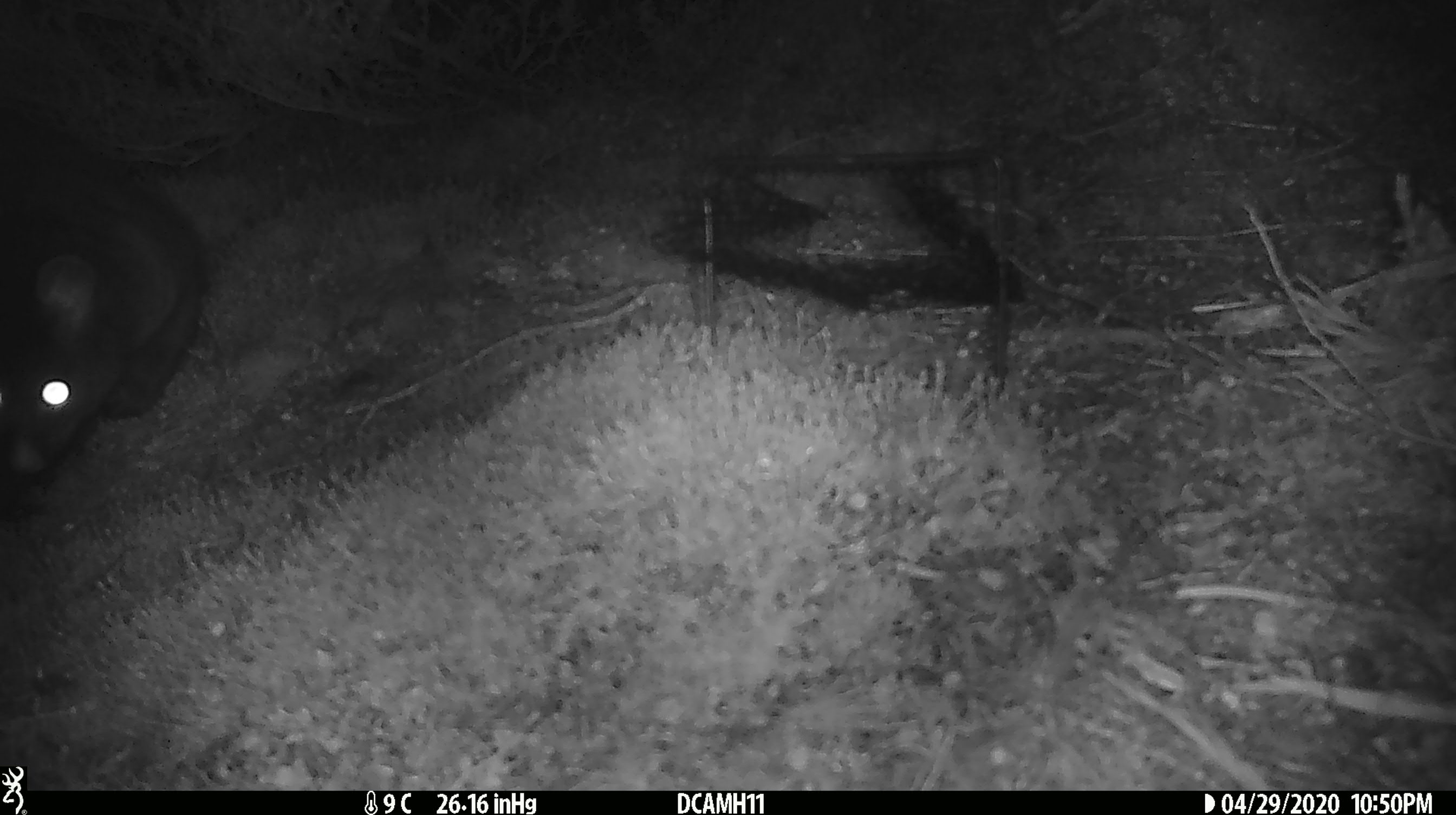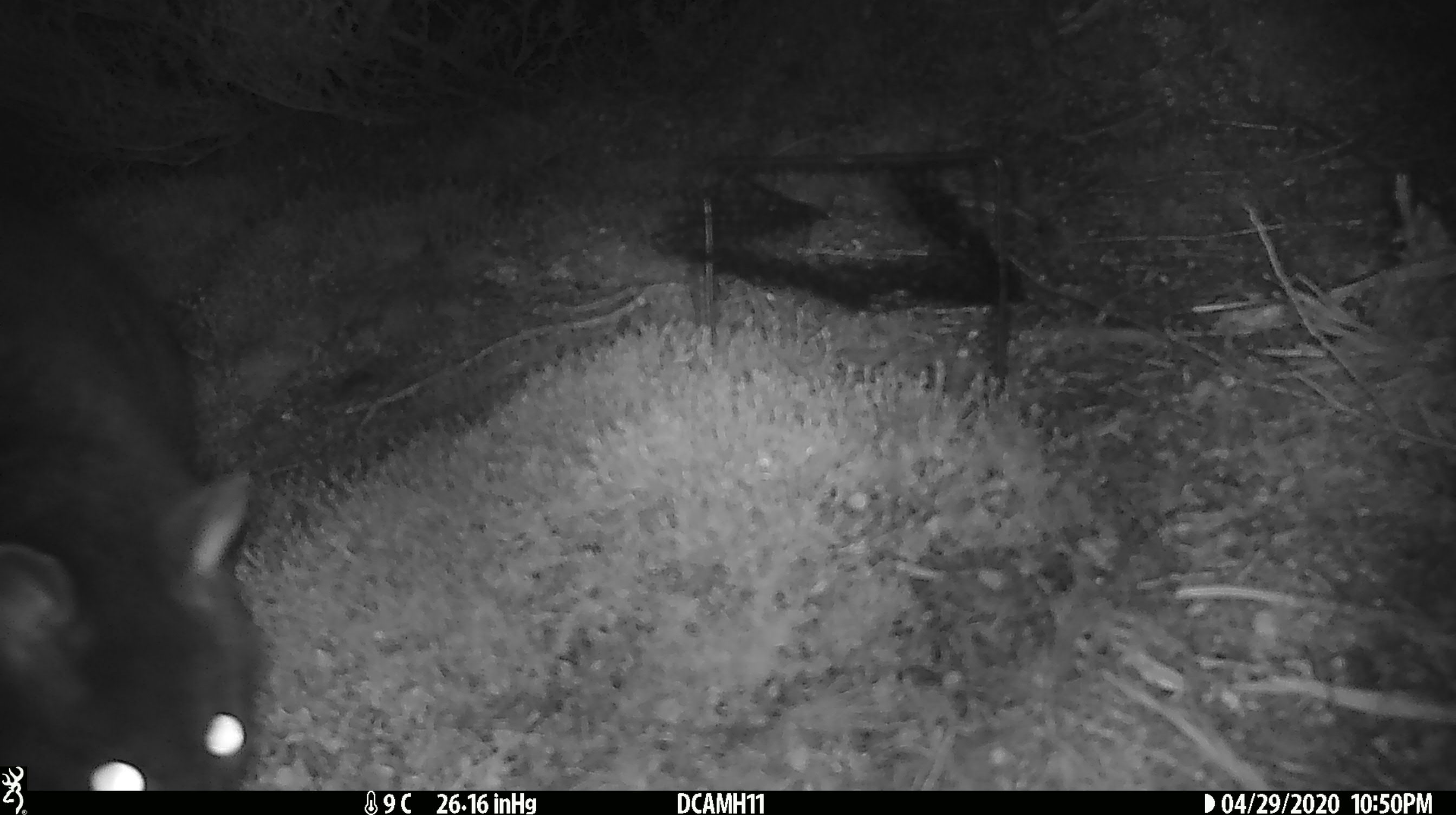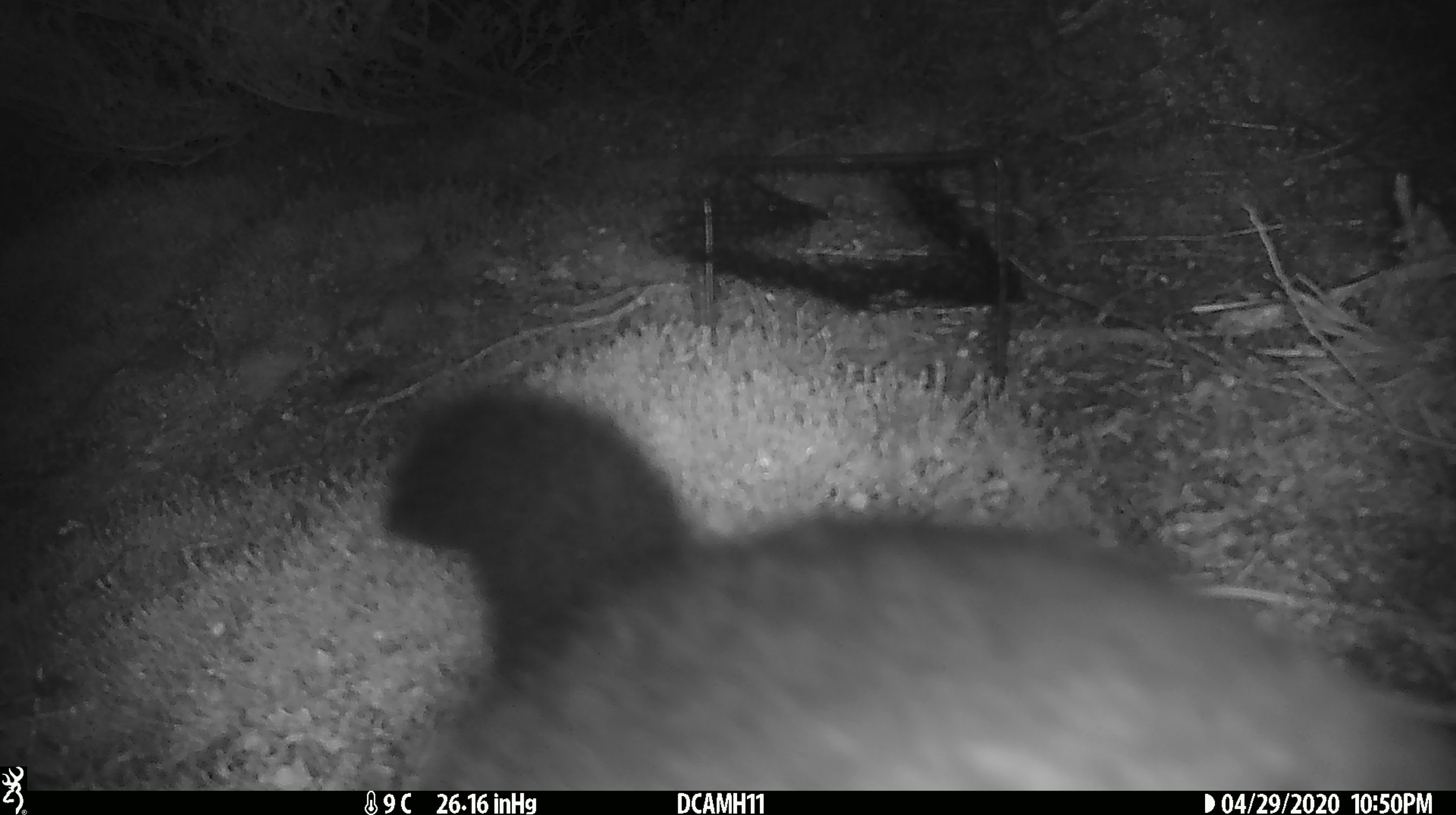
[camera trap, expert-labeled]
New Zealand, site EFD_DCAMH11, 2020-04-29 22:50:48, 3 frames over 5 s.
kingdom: Animalia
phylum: Chordata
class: Mammalia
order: Diprotodontia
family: Phalangeridae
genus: Trichosurus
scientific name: Trichosurus vulpecula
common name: common brushtail possum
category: possum